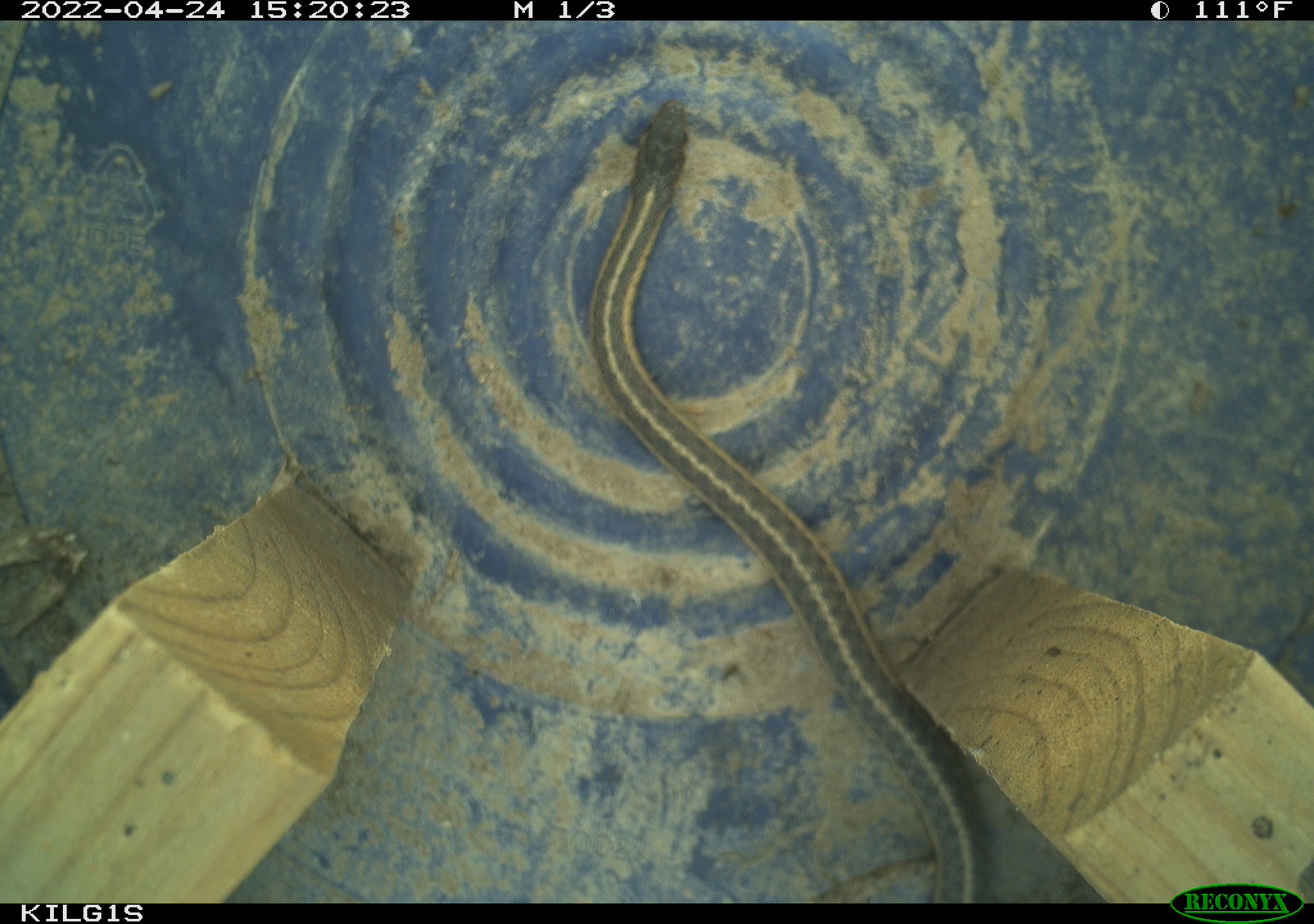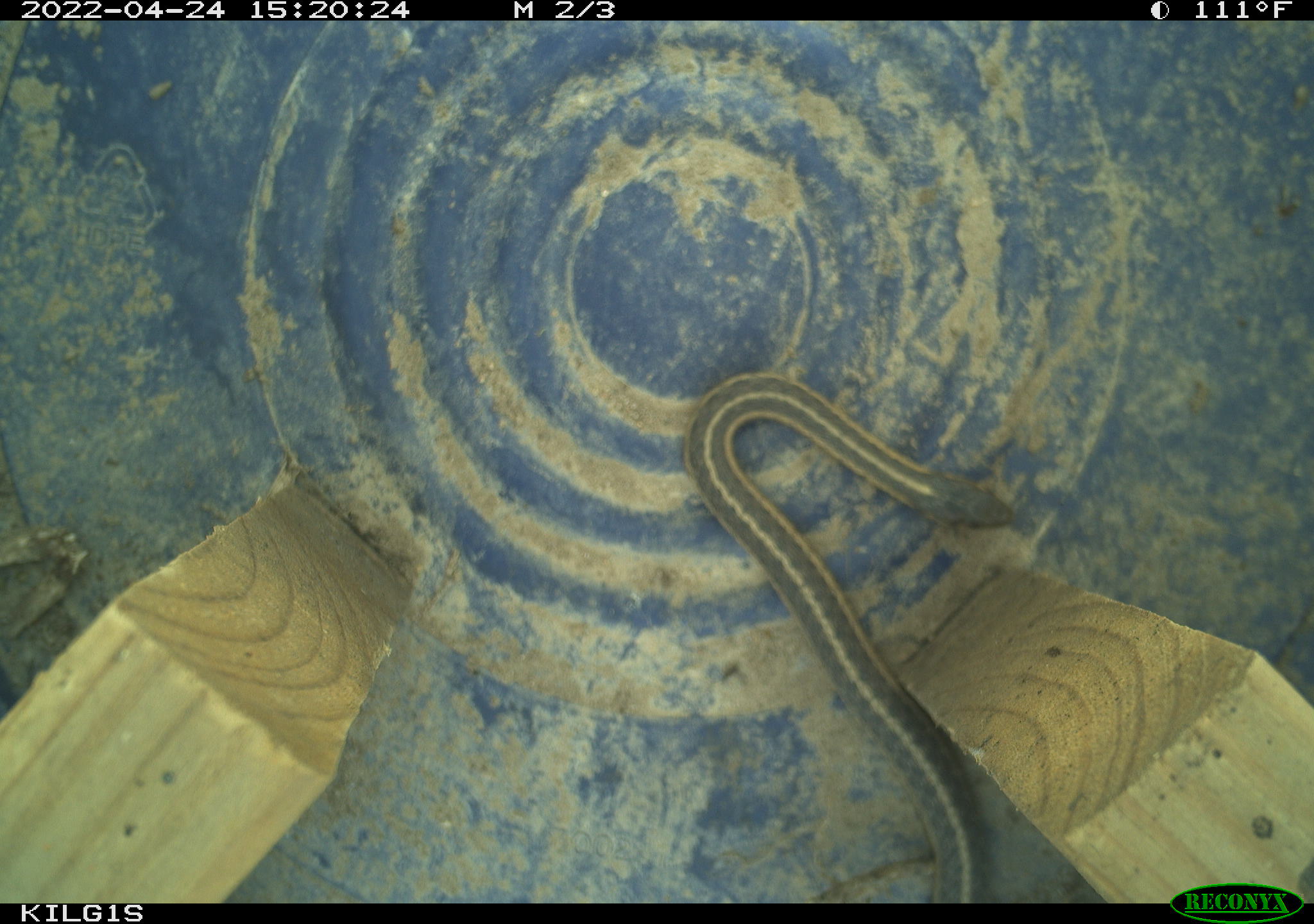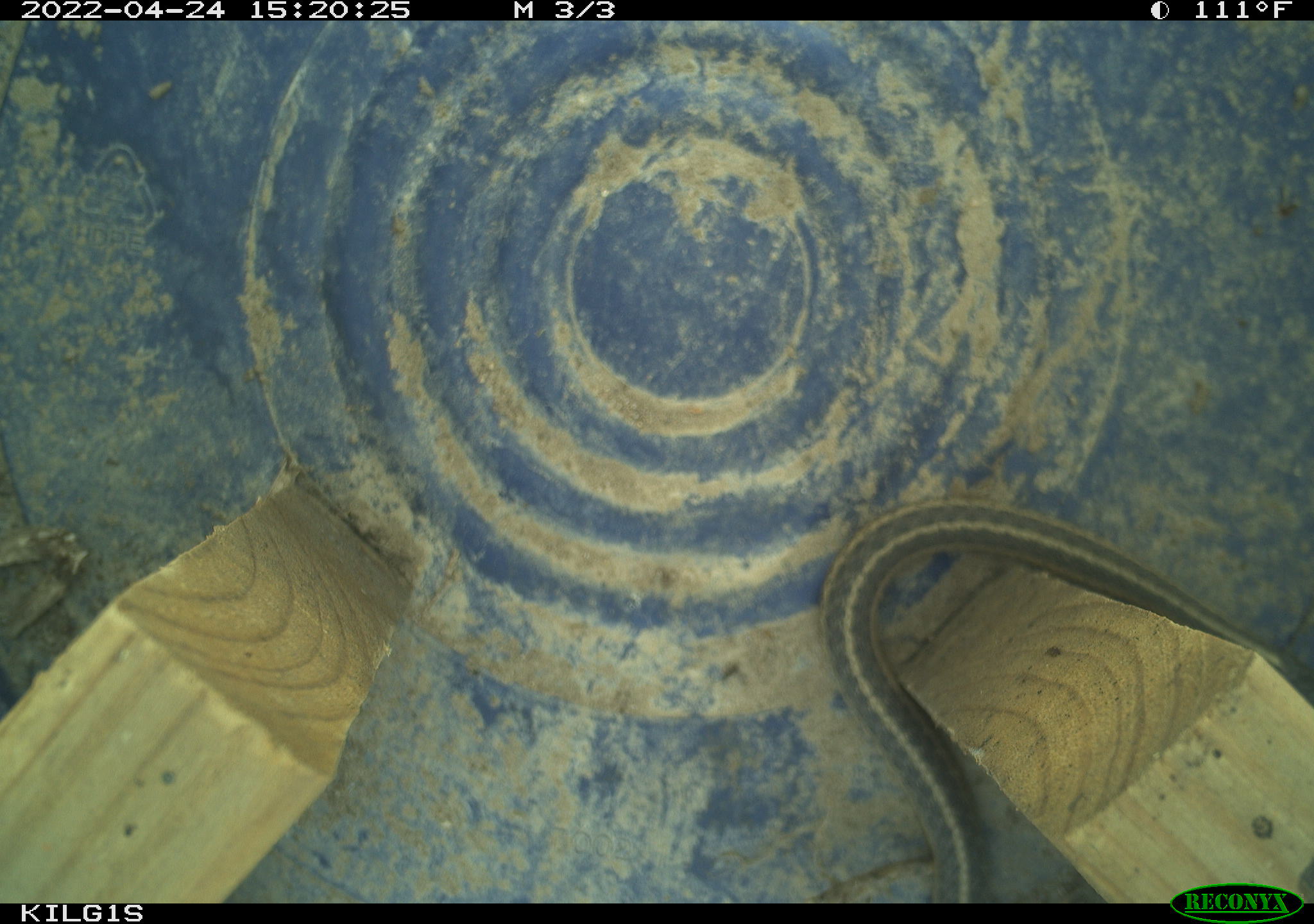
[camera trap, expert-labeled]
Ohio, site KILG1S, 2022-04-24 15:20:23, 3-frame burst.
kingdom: Animalia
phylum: Chordata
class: Reptilia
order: Squamata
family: Colubridae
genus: Thamnophis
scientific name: Thamnophis sirtalis sirtalis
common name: eastern gartersnake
Eastern gartersnake (Thamnophis sirtalis sirtalis).